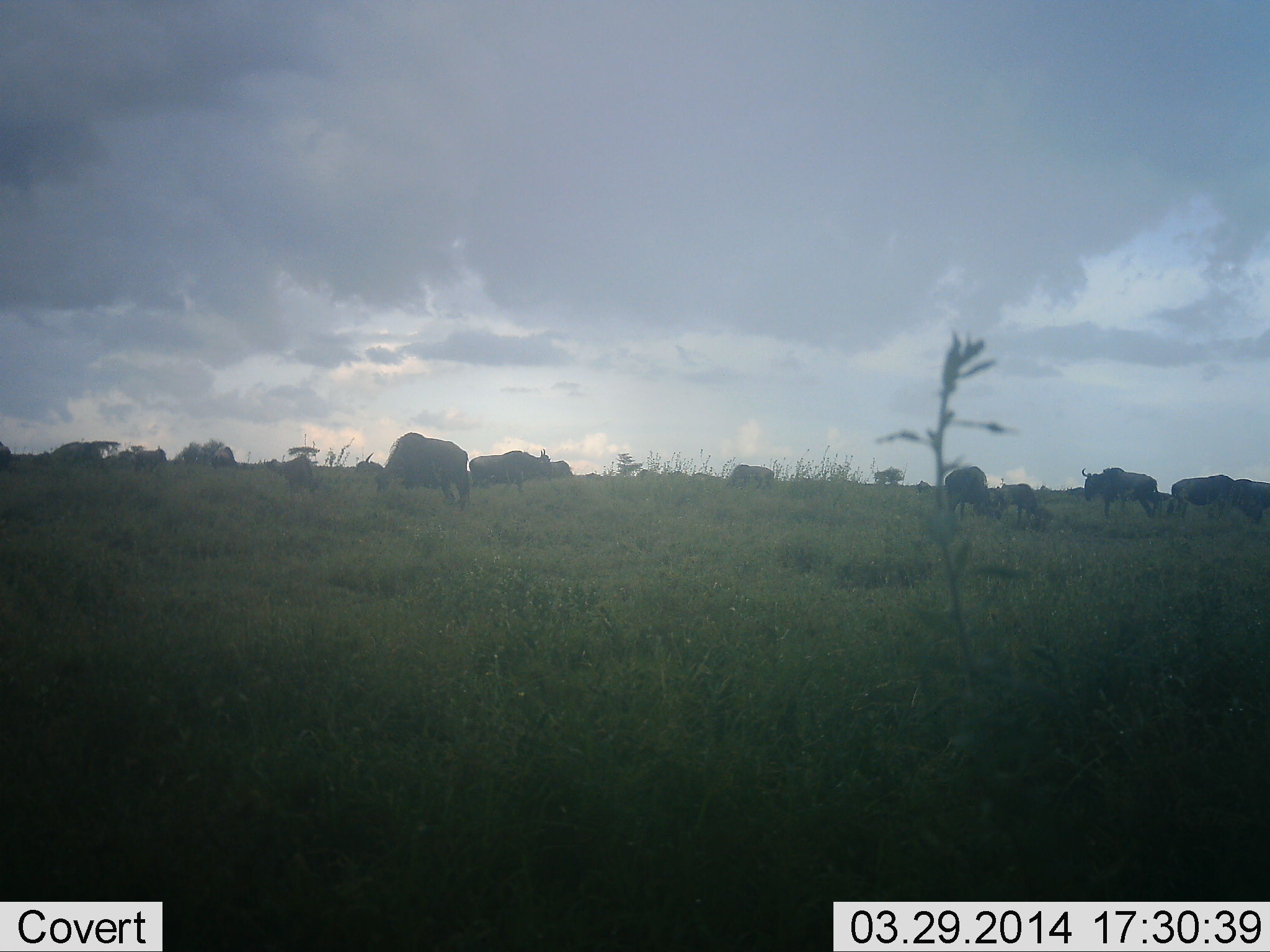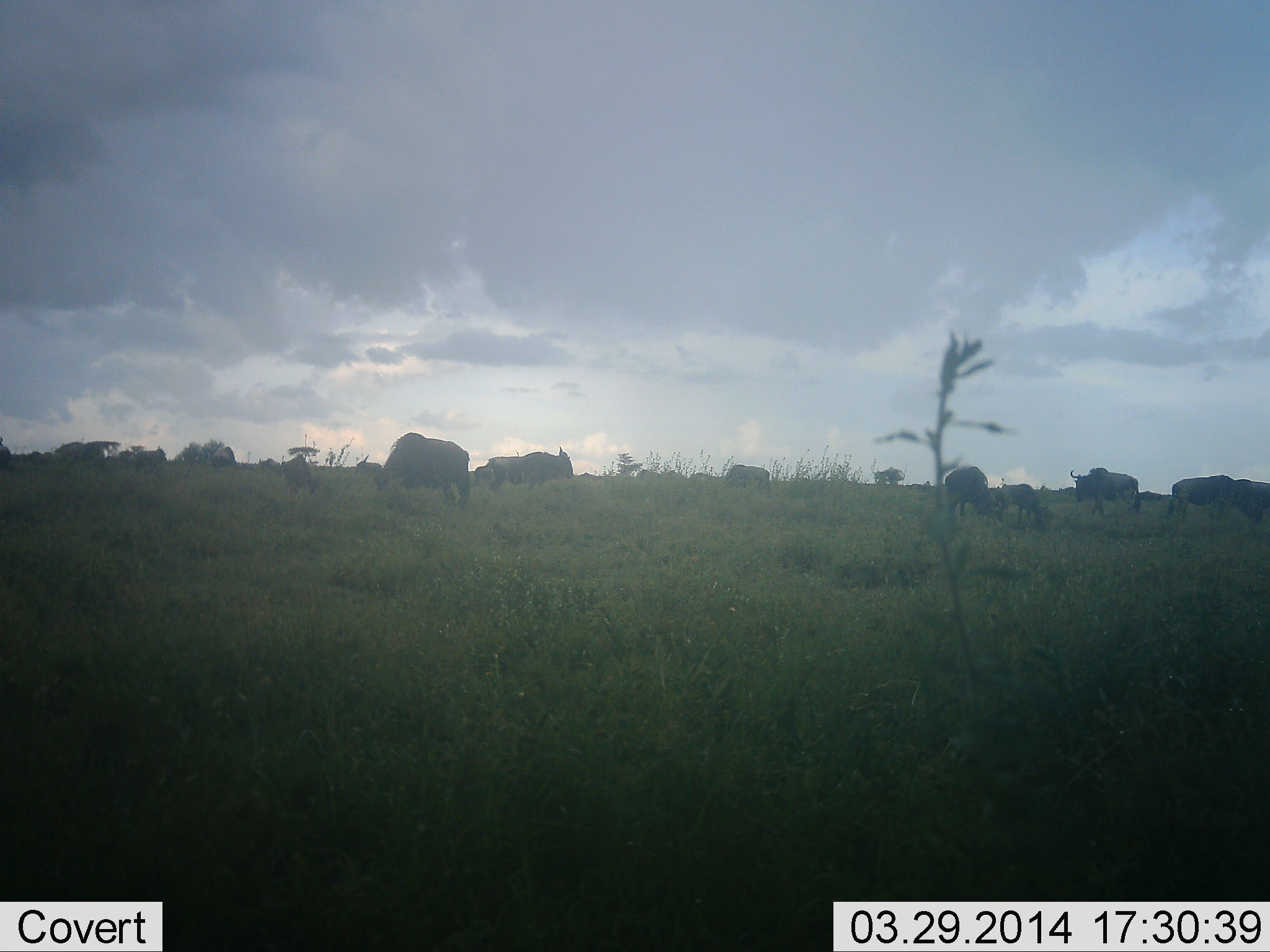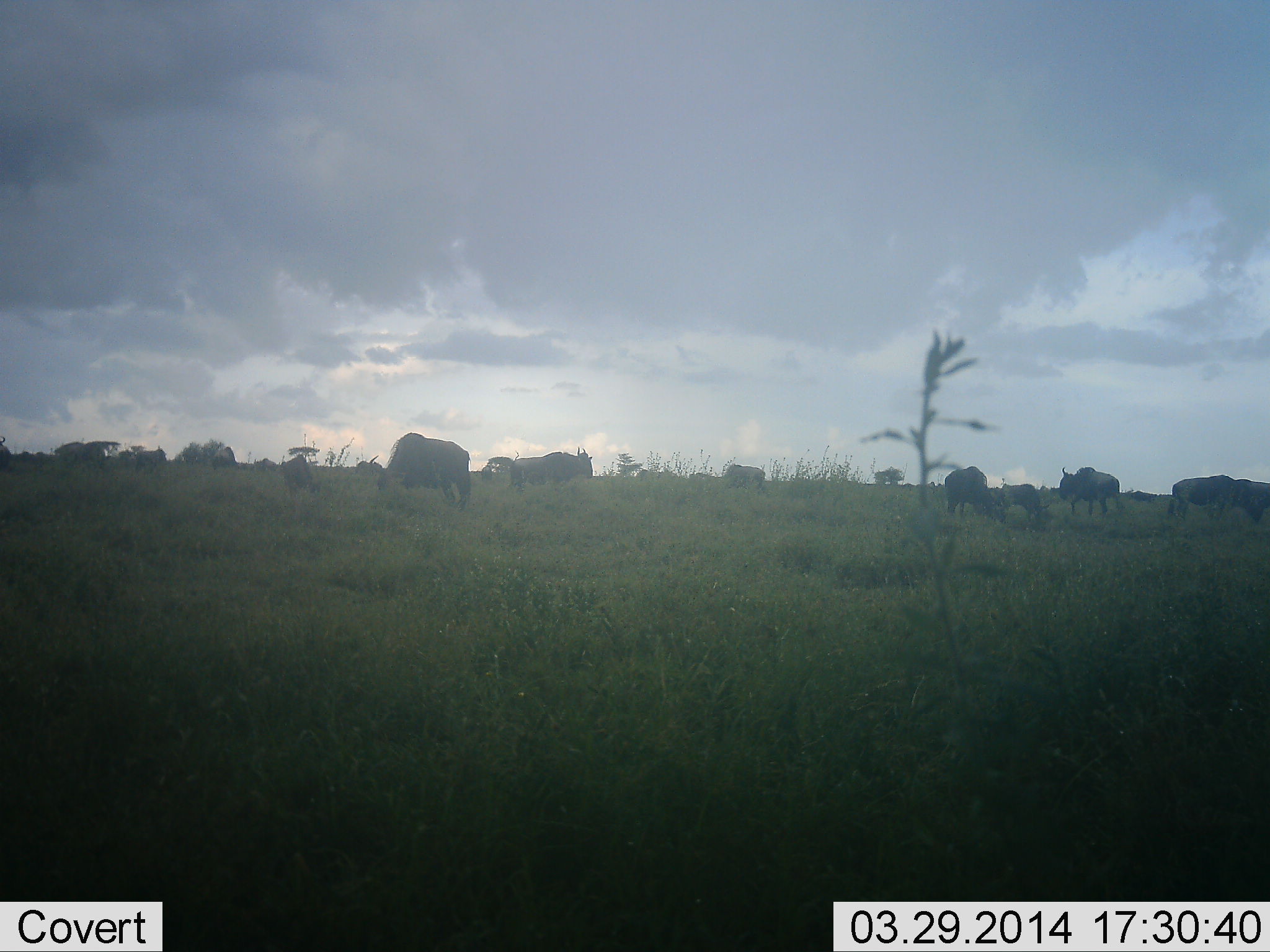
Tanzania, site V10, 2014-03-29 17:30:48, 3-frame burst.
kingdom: Animalia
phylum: Chordata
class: Mammalia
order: Artiodactyla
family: Bovidae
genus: Connochaetes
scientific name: Connochaetes taurinus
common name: blue wildebeest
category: wildebeest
Wildebeest (blue wildebeest) (Connochaetes taurinus), count 11-50. Behavior (volunteer vote fractions): standing 20%, resting 0%, moving 60%, interacting 0%. Young present (vote fraction): 10%. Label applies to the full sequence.